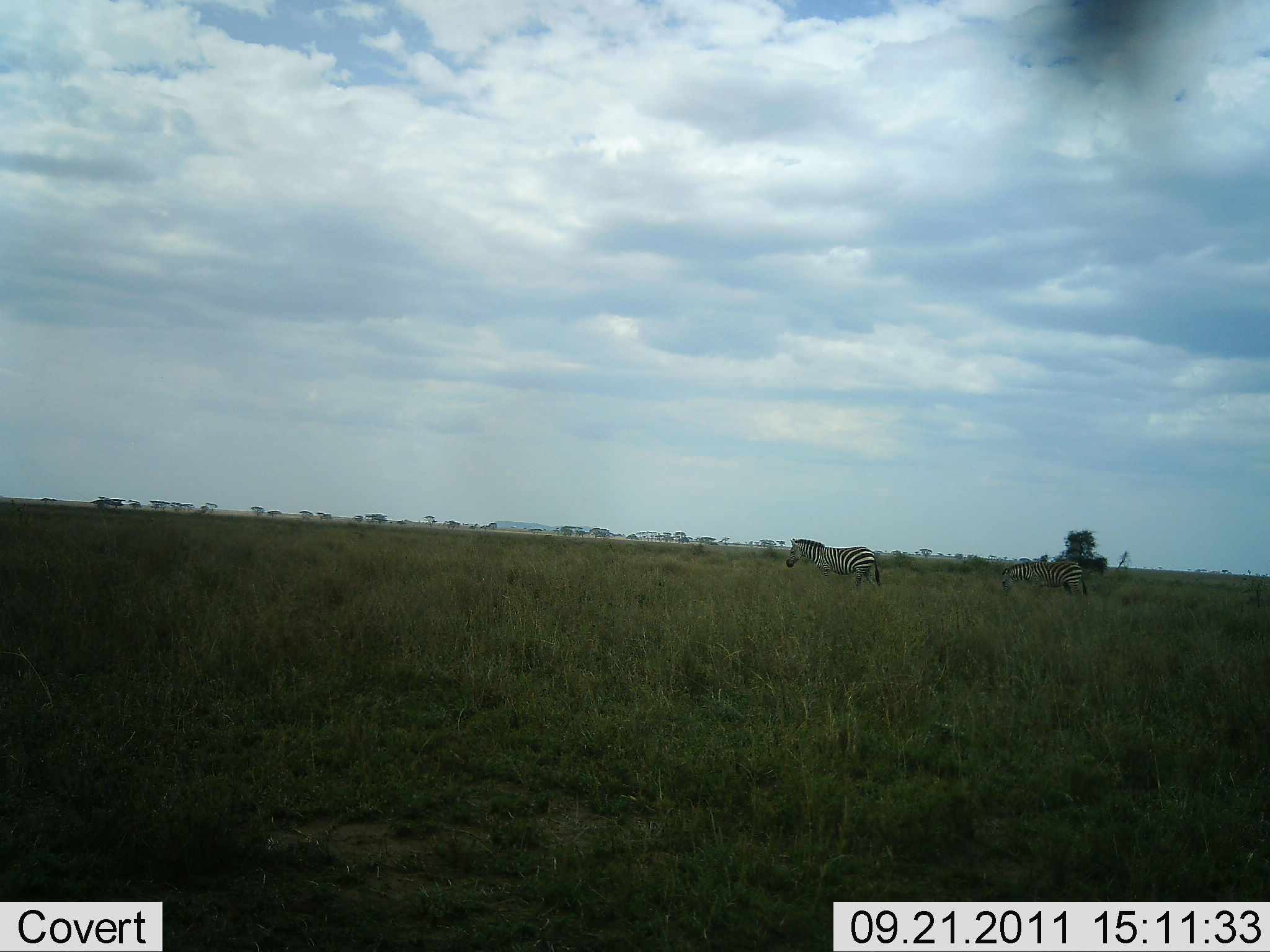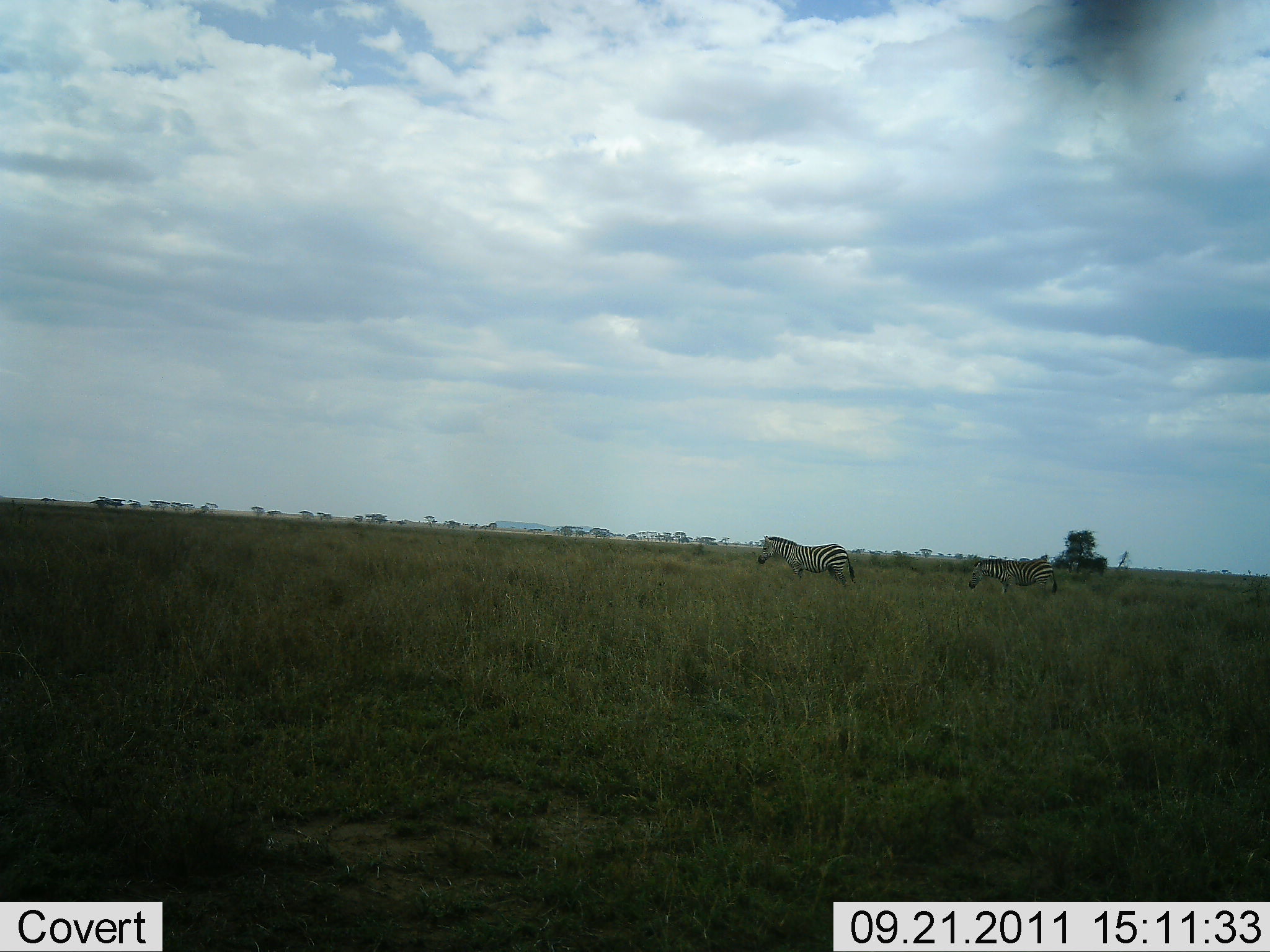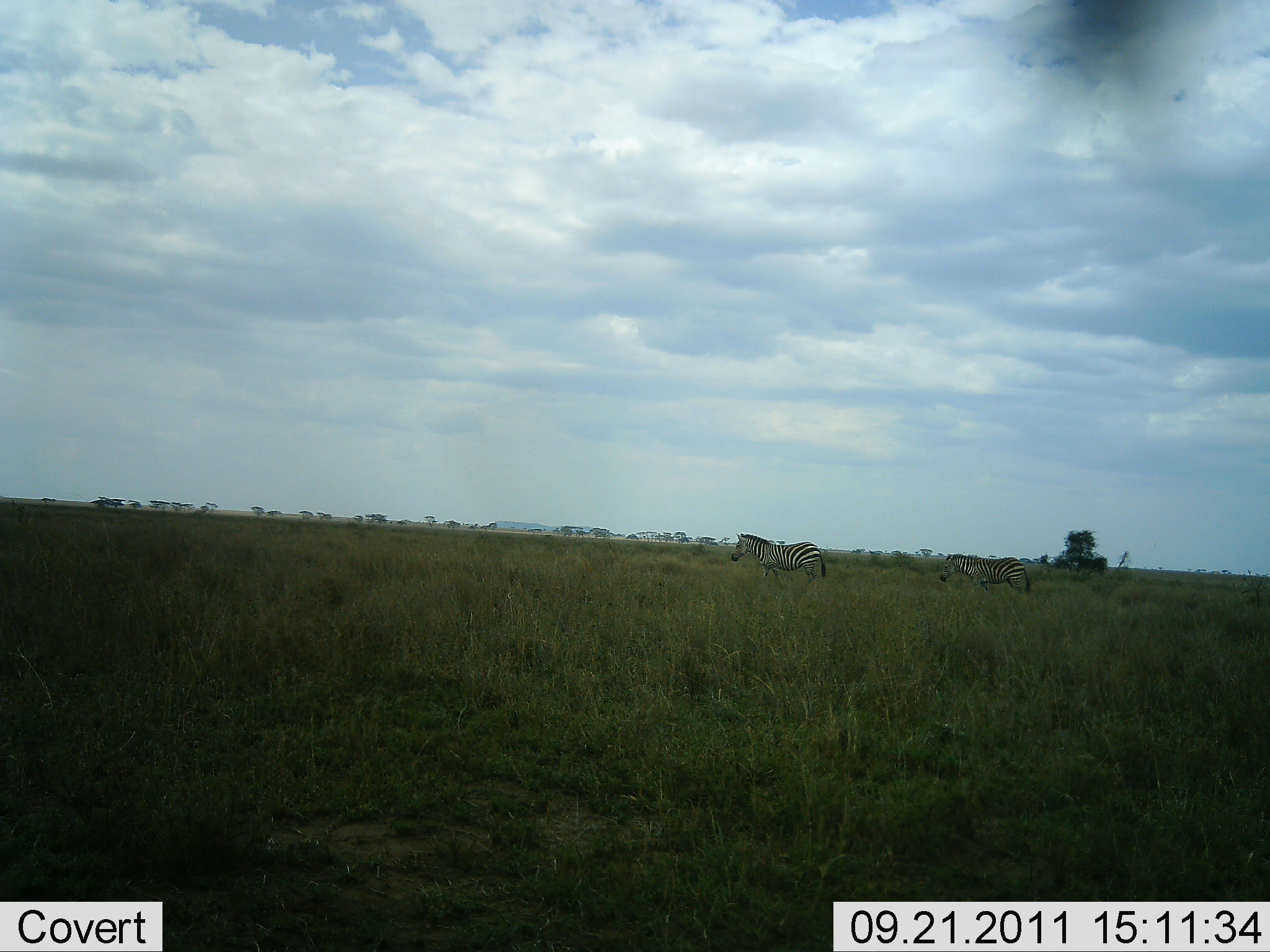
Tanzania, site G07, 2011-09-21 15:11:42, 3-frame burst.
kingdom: Animalia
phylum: Chordata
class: Mammalia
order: Perissodactyla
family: Equidae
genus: Equus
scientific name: Equus quagga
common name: plains zebra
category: zebra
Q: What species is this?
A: Zebra (plains zebra) (Equus quagga).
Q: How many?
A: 2.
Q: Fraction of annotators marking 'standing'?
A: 27%.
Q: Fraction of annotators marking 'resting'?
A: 0%.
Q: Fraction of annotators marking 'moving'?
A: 87%.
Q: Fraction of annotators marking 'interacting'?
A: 0%.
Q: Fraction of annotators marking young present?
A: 0%.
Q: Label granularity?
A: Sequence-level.